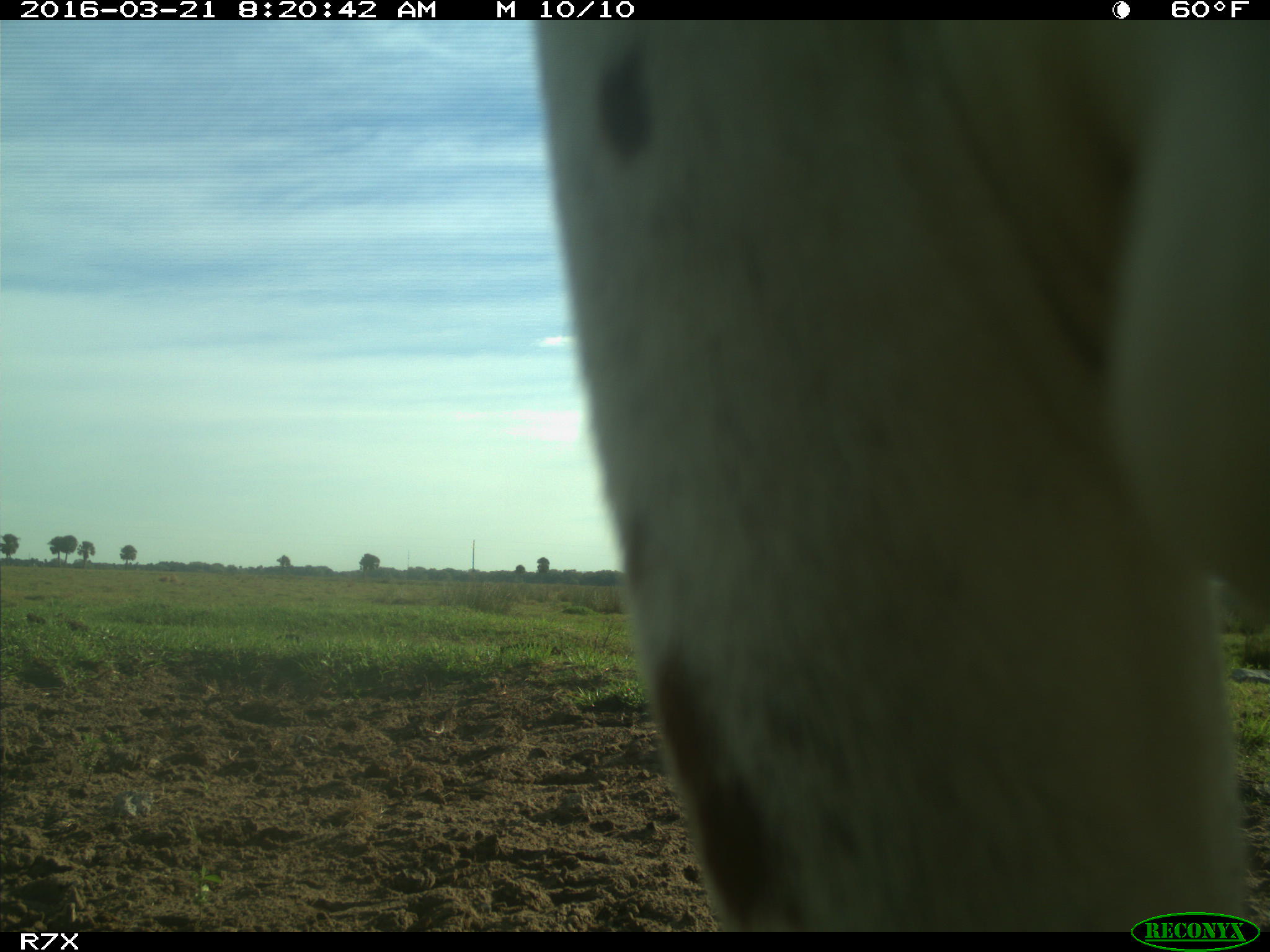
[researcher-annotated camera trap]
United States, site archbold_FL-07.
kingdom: Animalia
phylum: Chordata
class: Mammalia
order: Artiodactyla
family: Bovidae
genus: Bos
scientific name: Bos taurus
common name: domestic cow